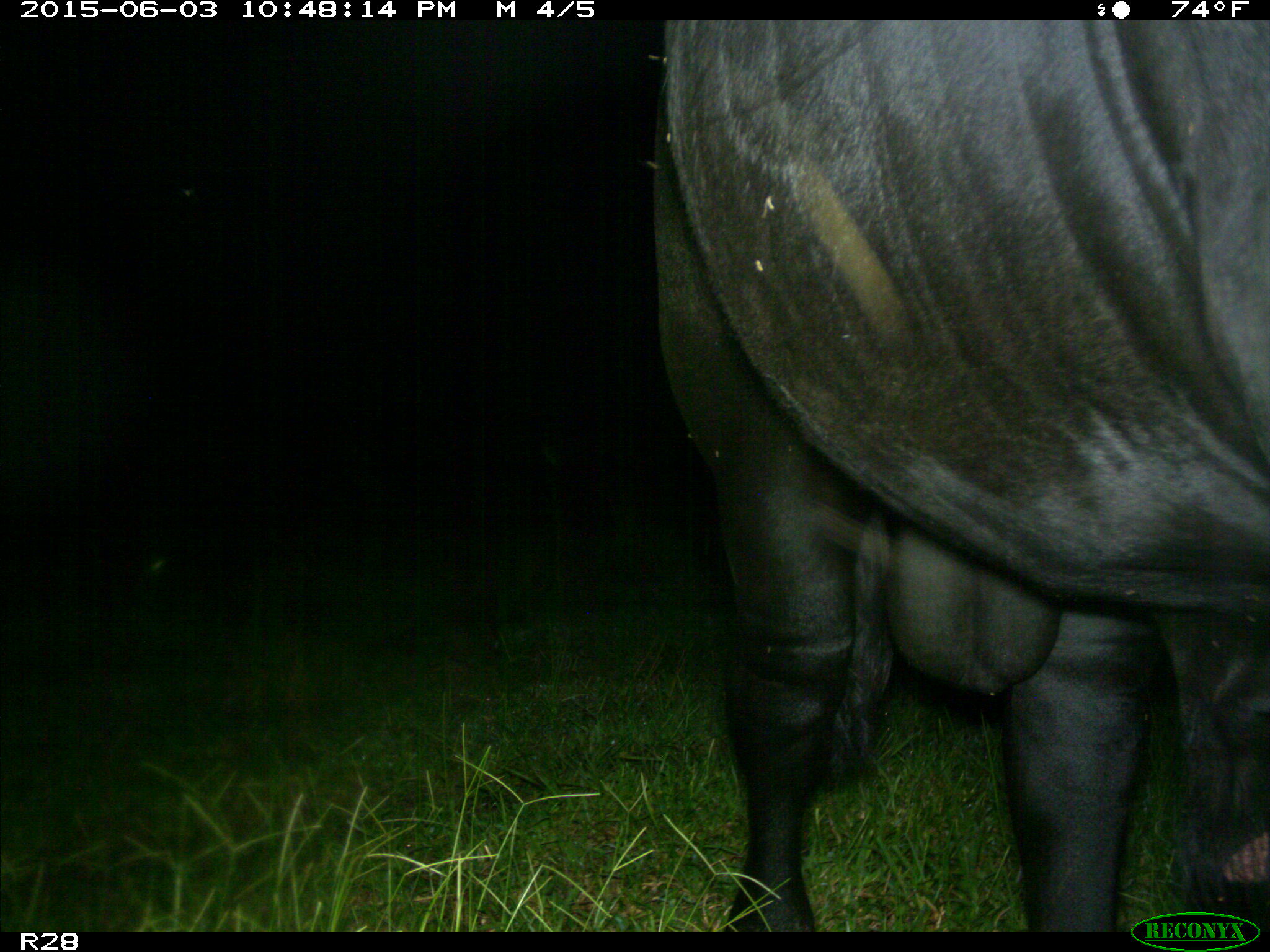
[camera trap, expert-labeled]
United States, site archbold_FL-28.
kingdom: Animalia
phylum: Chordata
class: Mammalia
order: Artiodactyla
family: Bovidae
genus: Bos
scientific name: Bos taurus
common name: domestic cow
Bos taurus (domestic cow).